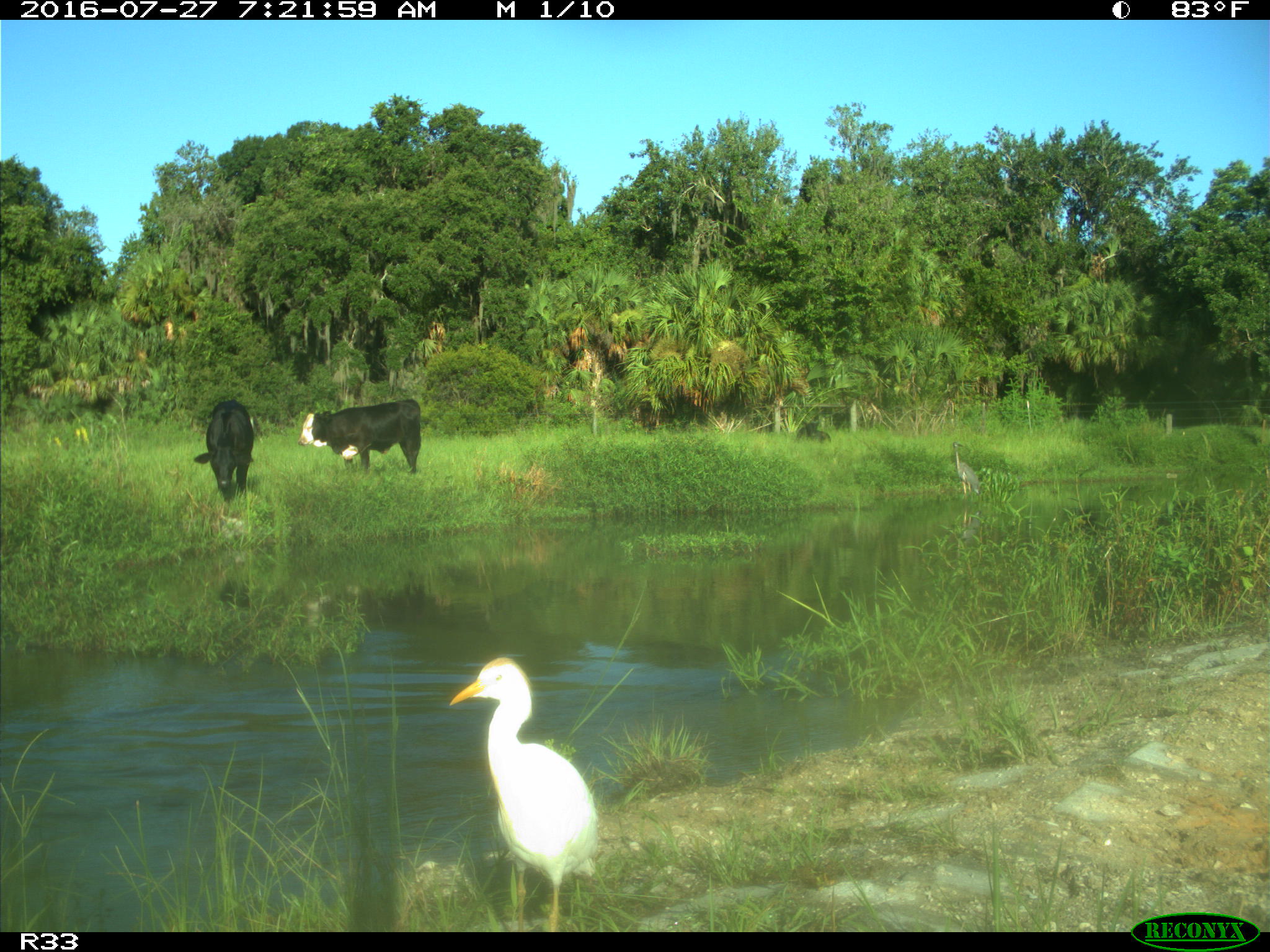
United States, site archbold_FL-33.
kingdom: Animalia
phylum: Chordata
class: Mammalia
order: Artiodactyla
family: Bovidae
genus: Bos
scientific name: Bos taurus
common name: domestic cow